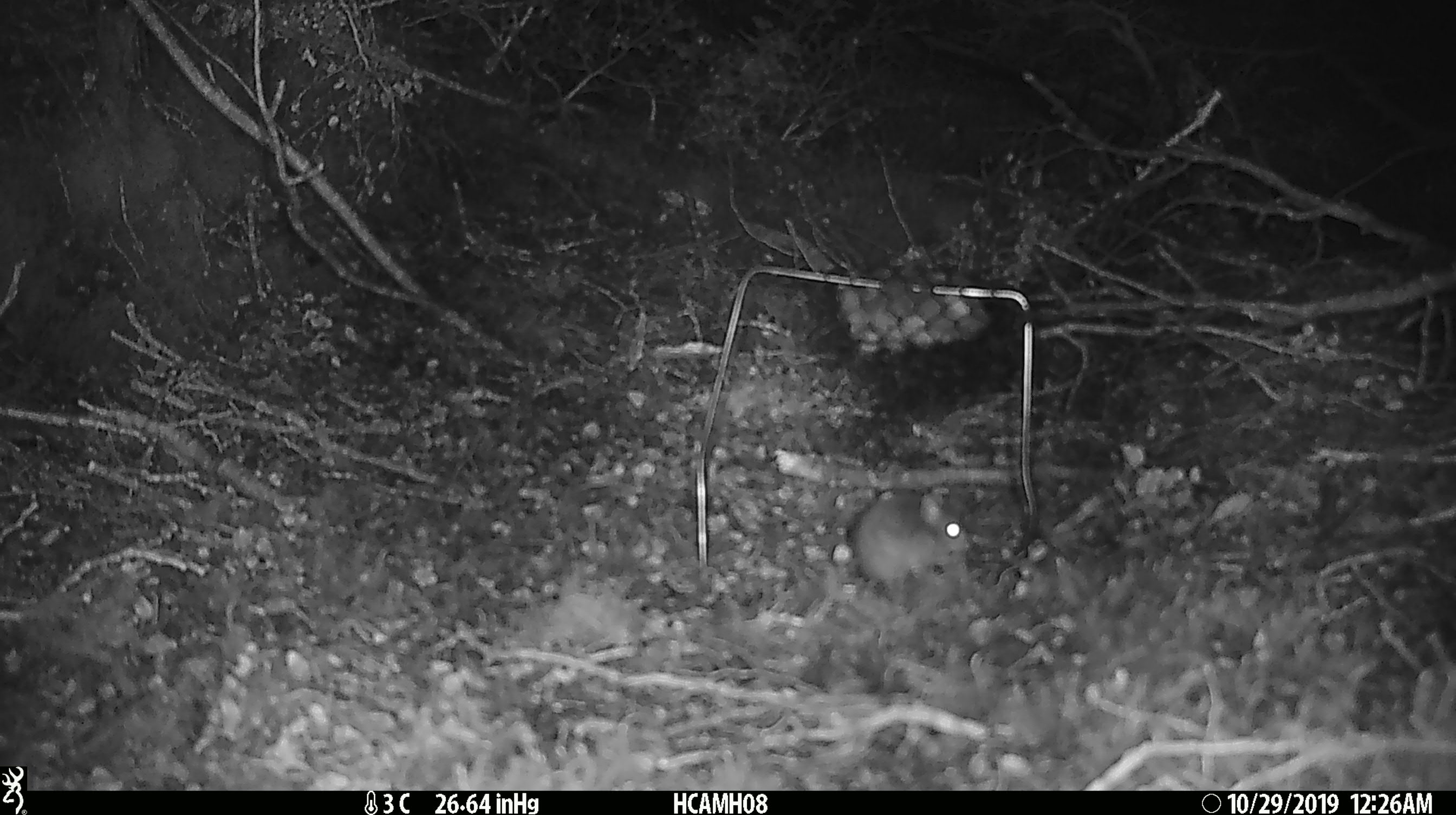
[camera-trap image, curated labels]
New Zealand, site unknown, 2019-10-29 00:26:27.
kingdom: Animalia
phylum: Chordata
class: Mammalia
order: Rodentia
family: Muridae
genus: Mus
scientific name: Mus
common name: mouse